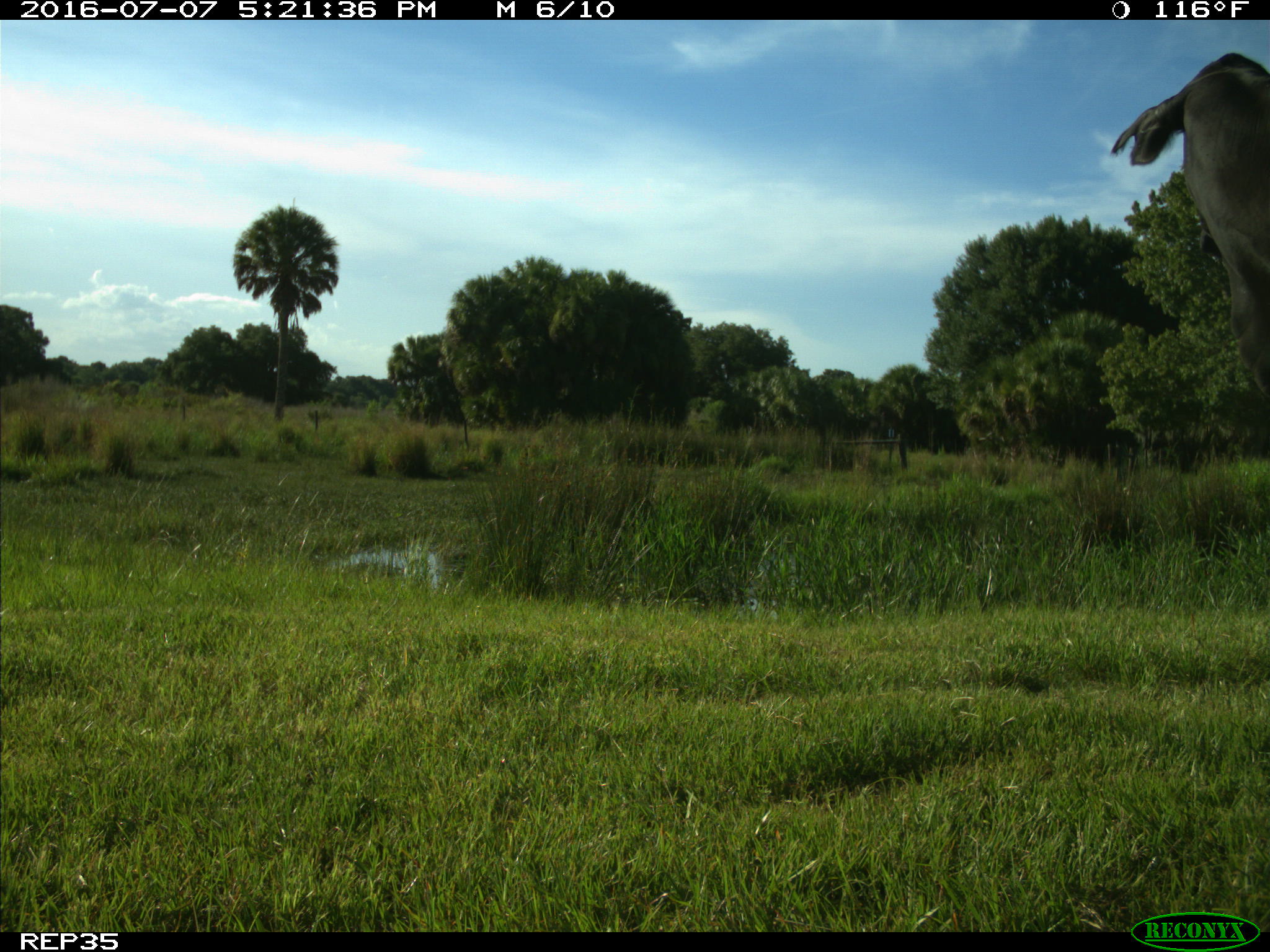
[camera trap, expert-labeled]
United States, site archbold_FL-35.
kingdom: Animalia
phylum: Chordata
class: Mammalia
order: Artiodactyla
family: Bovidae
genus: Bos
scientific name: Bos taurus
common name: domestic cow